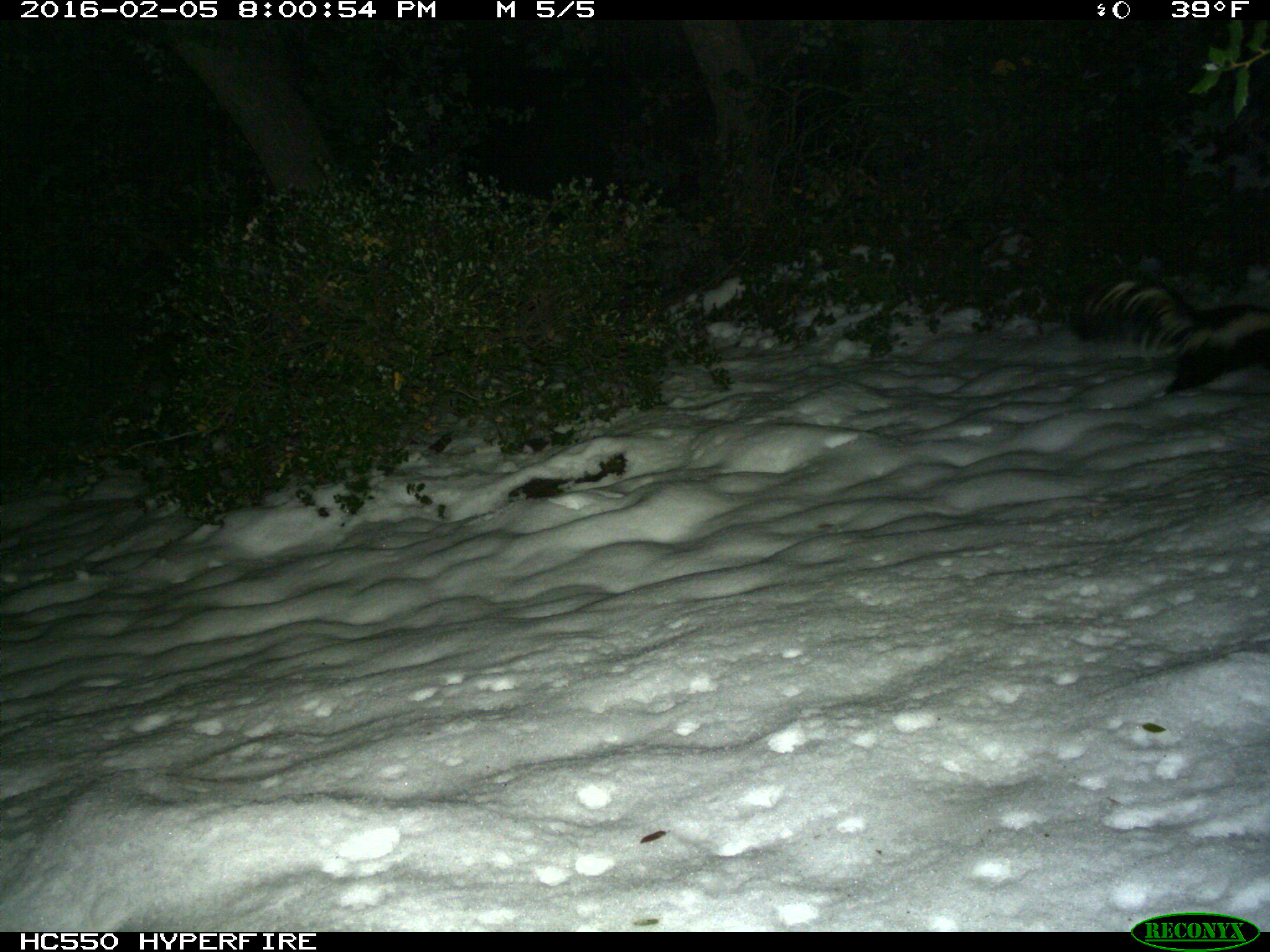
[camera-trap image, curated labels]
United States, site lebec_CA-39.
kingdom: Animalia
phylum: Chordata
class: Mammalia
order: Carnivora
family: Mephitidae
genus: Mephitis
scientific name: Mephitis mephitis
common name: striped skunk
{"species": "Mephitis mephitis (striped skunk)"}